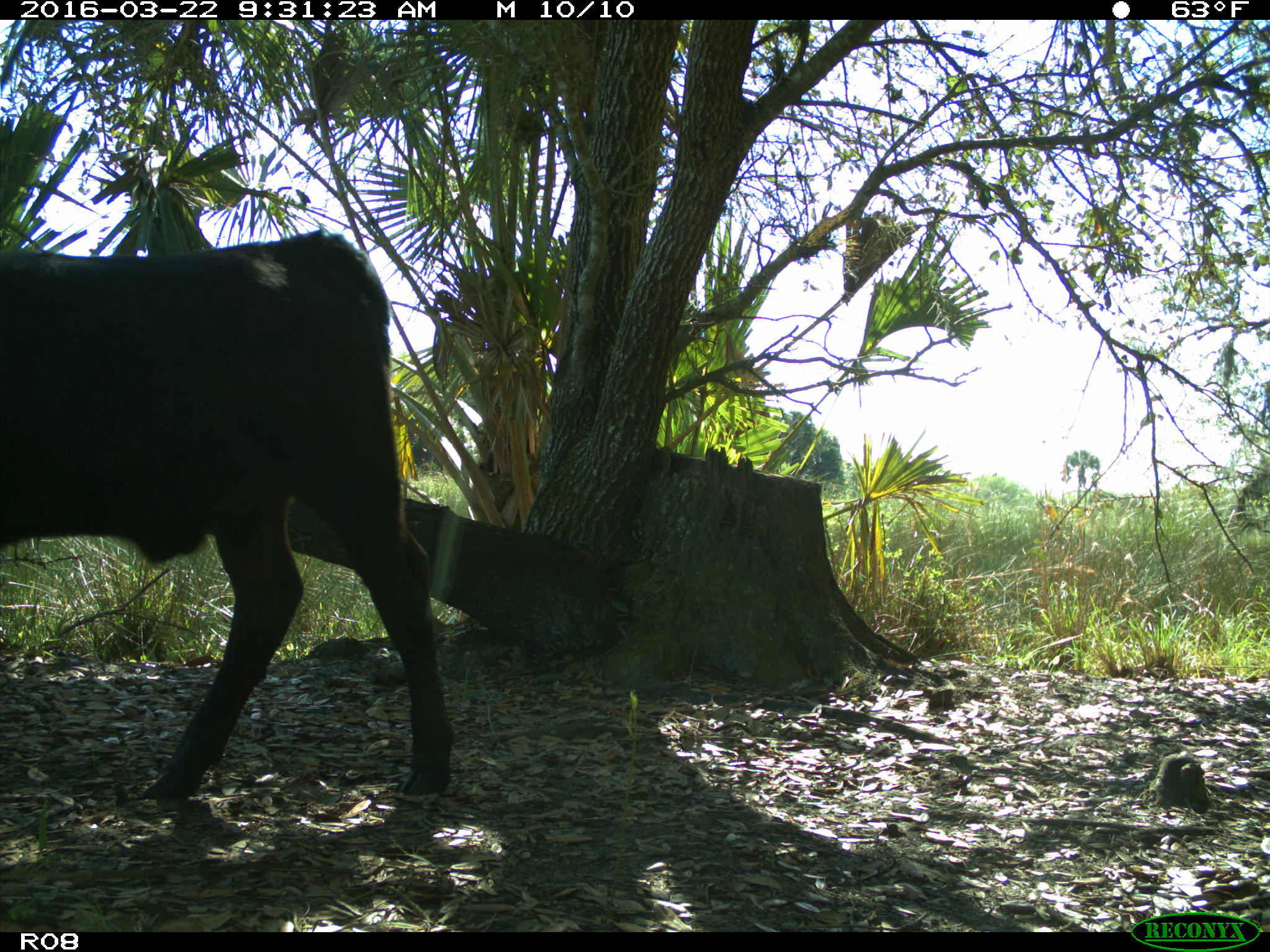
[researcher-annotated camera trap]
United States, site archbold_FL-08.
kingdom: Animalia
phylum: Chordata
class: Mammalia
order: Artiodactyla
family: Bovidae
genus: Bos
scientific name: Bos taurus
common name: domestic cow